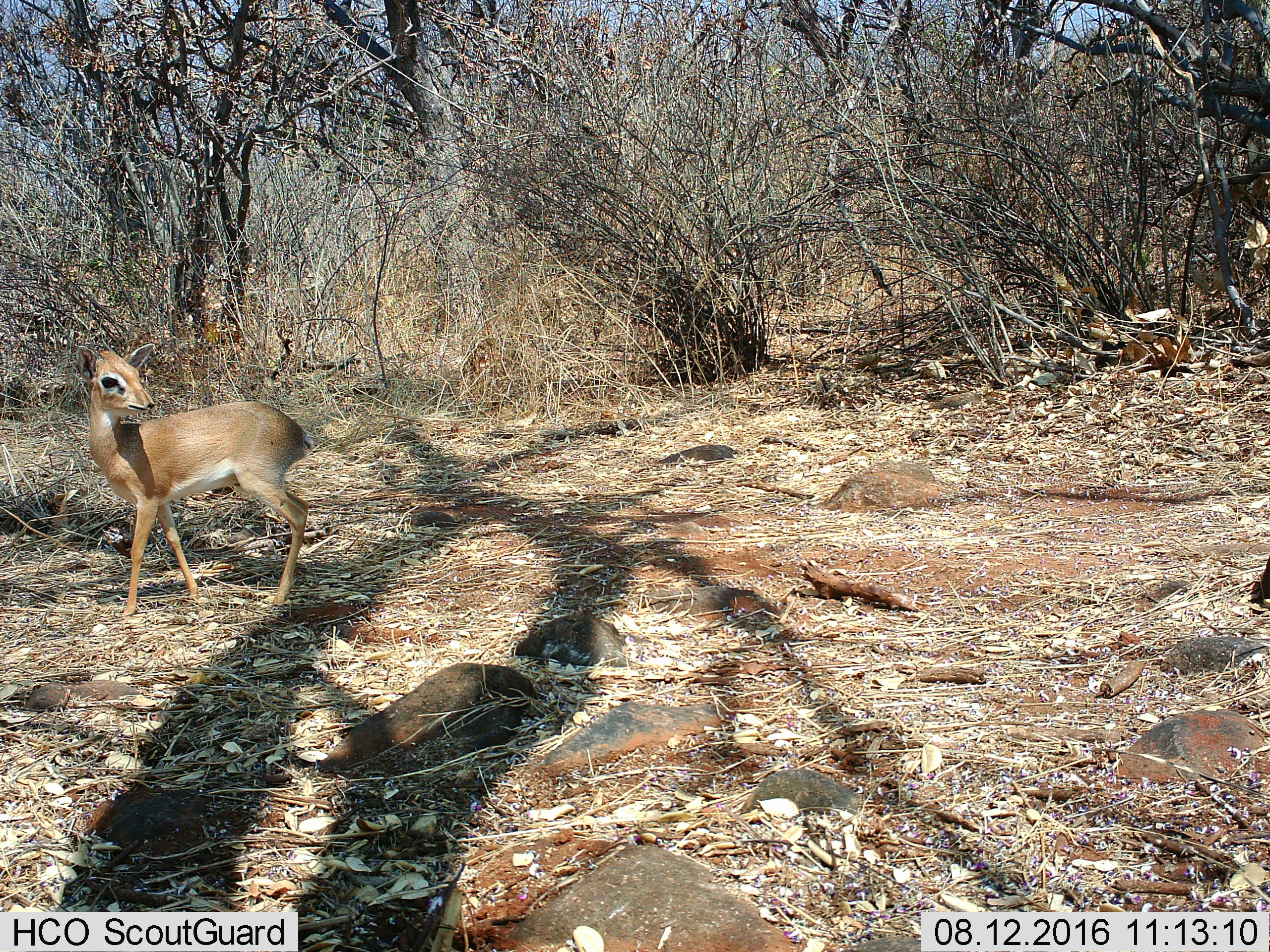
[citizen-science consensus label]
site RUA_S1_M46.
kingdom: Animalia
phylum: Chordata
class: Mammalia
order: Artiodactyla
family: Bovidae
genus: Madoqua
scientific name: Madoqua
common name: dik-dik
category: dikdik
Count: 1.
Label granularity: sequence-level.